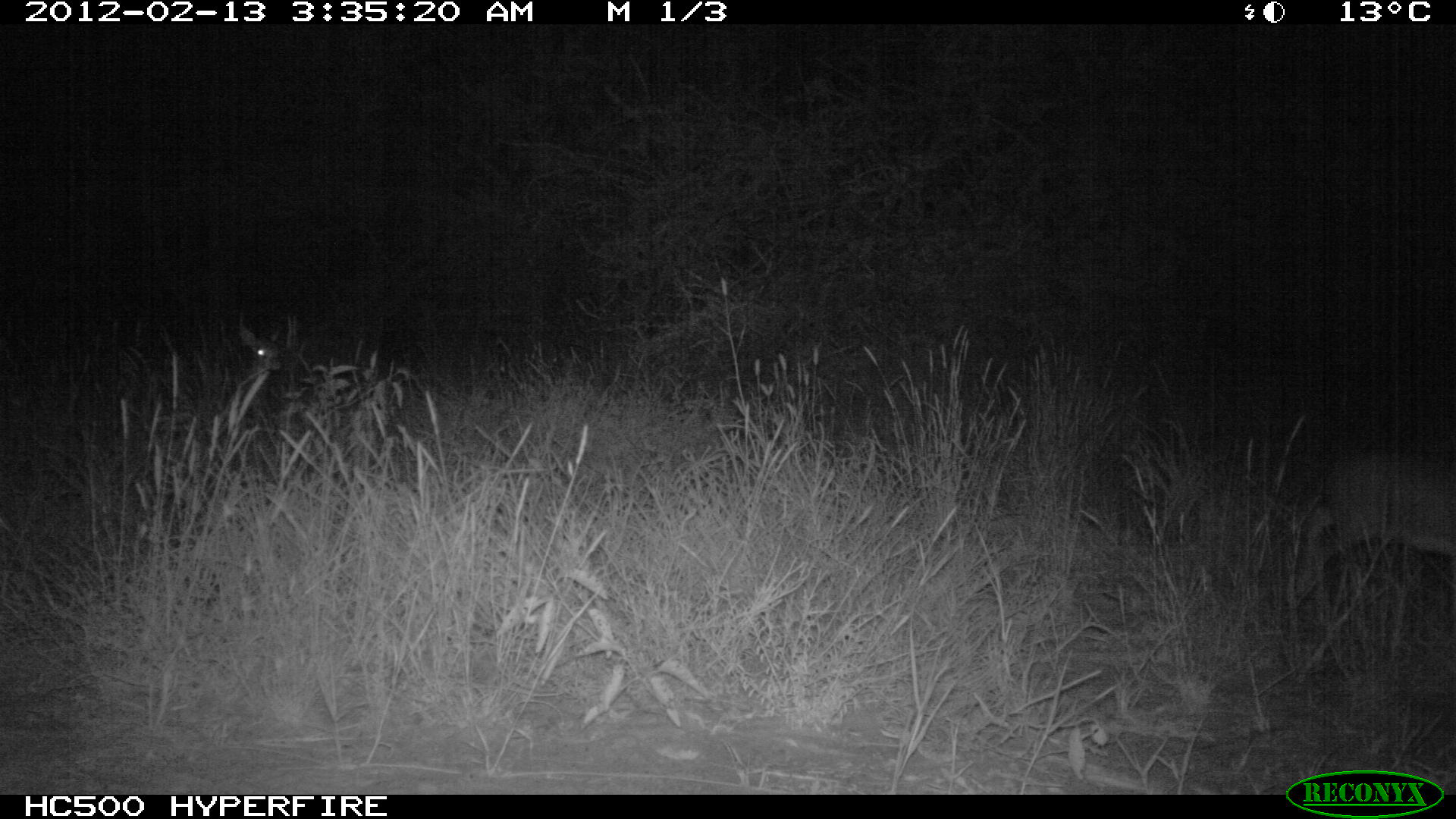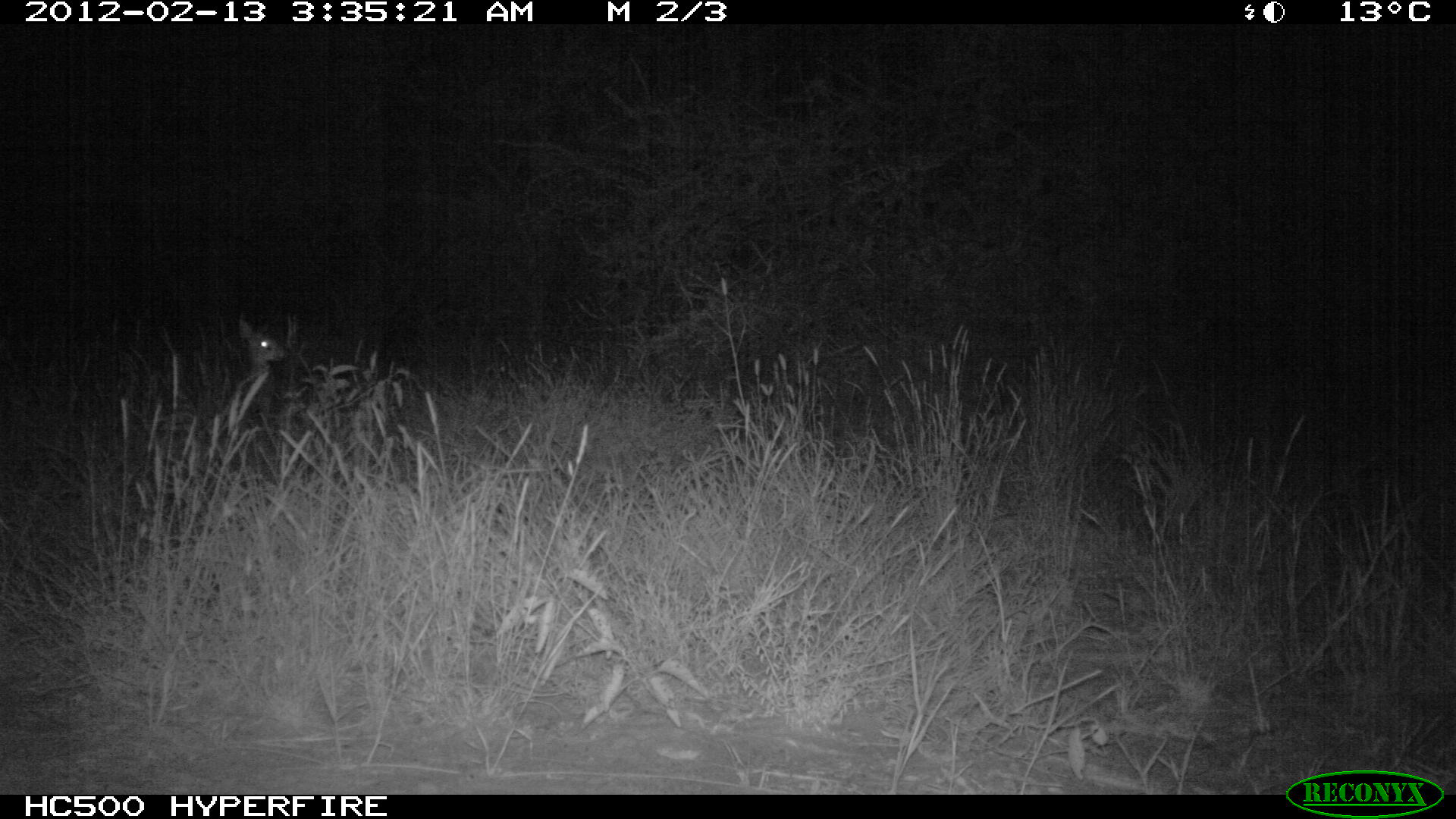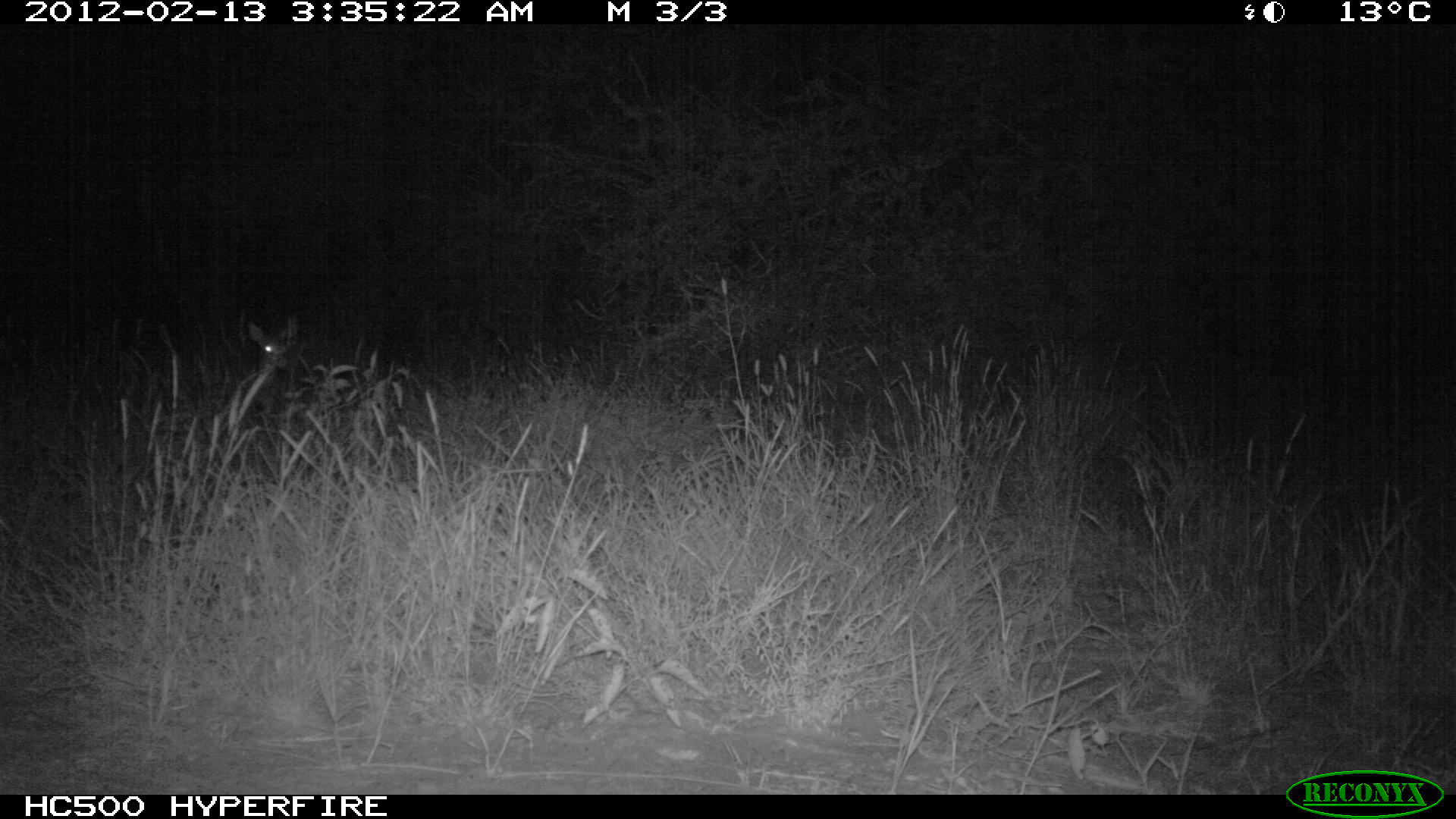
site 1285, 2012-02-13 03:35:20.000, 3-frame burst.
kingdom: Animalia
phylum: Chordata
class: Mammalia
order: Artiodactyla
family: Bovidae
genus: Madoqua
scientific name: Madoqua guentheri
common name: günther's dik-dik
Madoqua guentheri (günther's dik-dik), count 2.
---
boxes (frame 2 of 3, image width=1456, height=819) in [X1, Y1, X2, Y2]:
madoqua guentheri: [214, 313, 288, 458]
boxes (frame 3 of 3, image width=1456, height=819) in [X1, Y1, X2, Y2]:
madoqua guentheri: [221, 315, 304, 449]